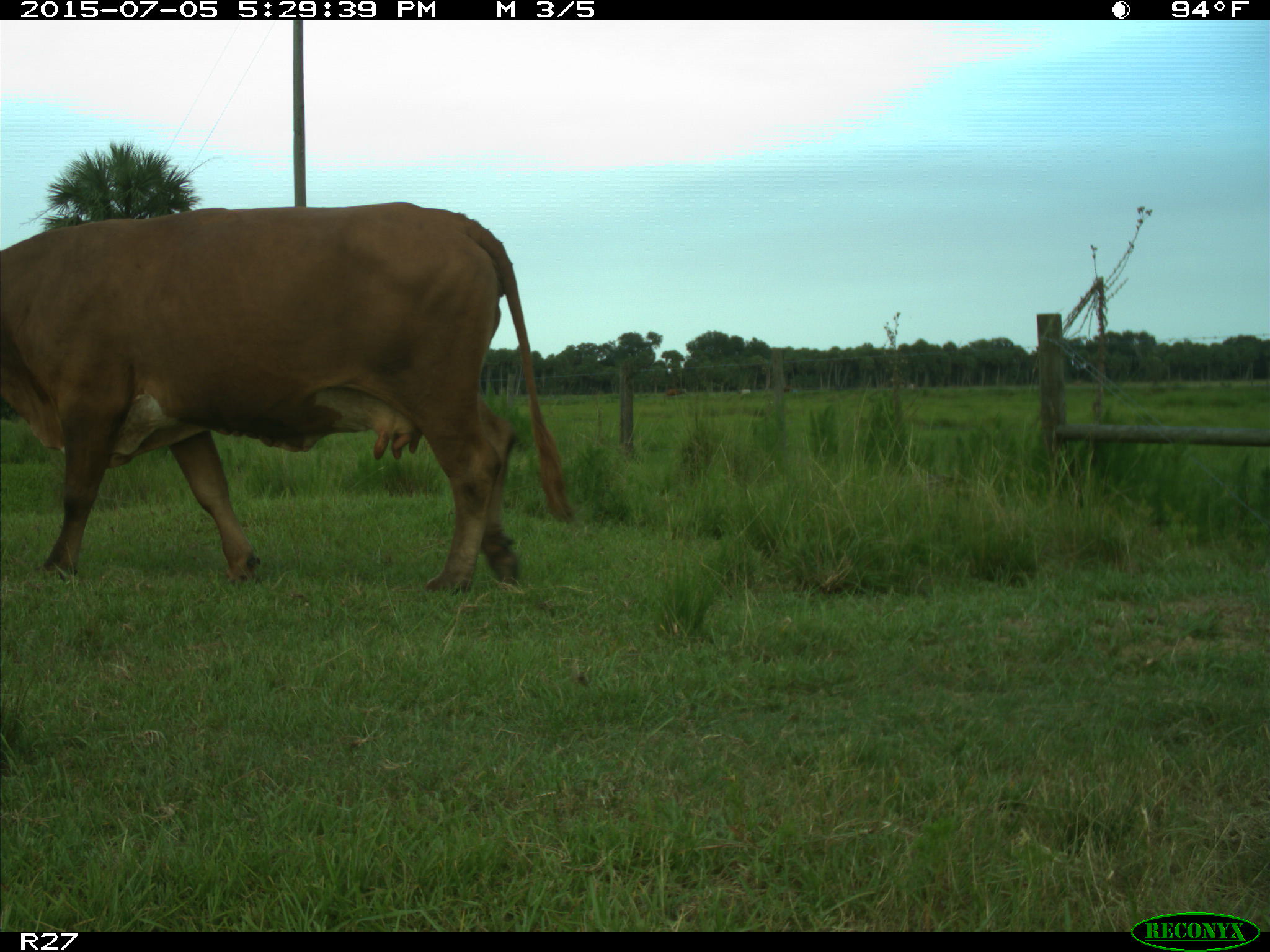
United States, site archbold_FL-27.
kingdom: Animalia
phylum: Chordata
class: Mammalia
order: Artiodactyla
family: Bovidae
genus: Bos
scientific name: Bos taurus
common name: domestic cow